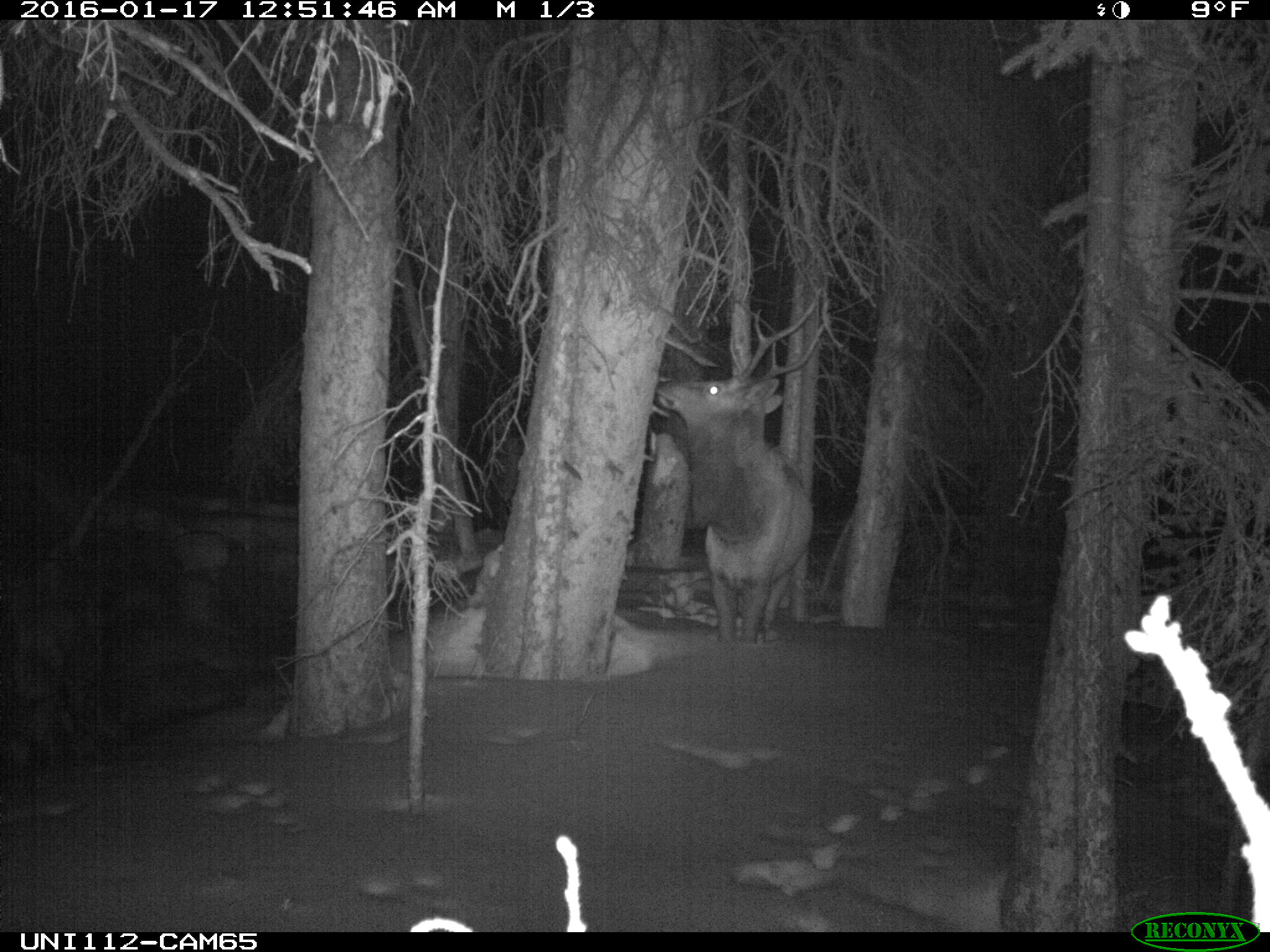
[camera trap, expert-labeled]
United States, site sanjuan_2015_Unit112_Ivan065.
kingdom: Animalia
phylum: Chordata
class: Mammalia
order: Artiodactyla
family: Cervidae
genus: Cervus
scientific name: Cervus elaphus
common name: red deer